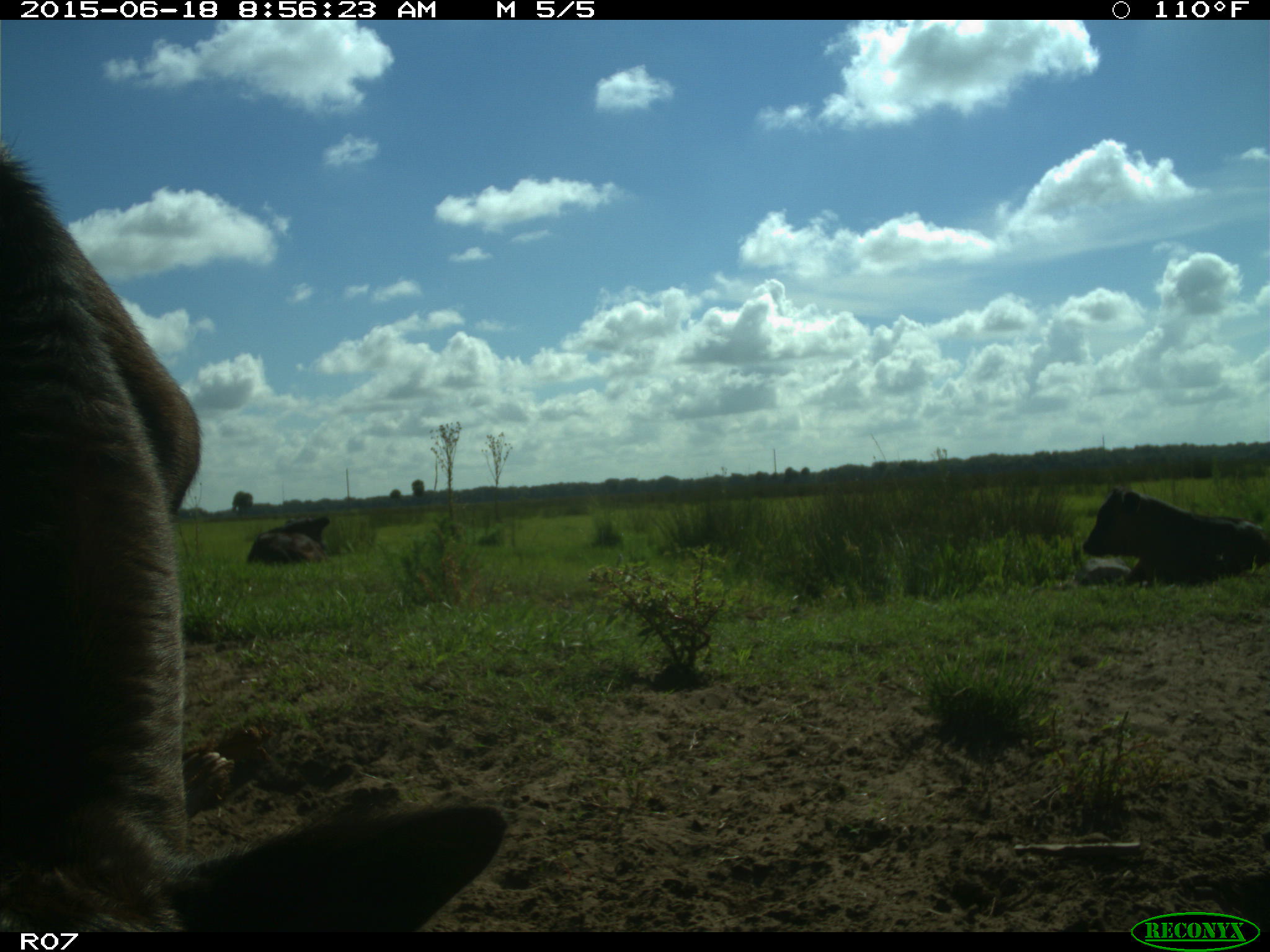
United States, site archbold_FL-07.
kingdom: Animalia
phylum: Chordata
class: Mammalia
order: Artiodactyla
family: Bovidae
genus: Bos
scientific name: Bos taurus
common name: domestic cow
Bos taurus (domestic cow).